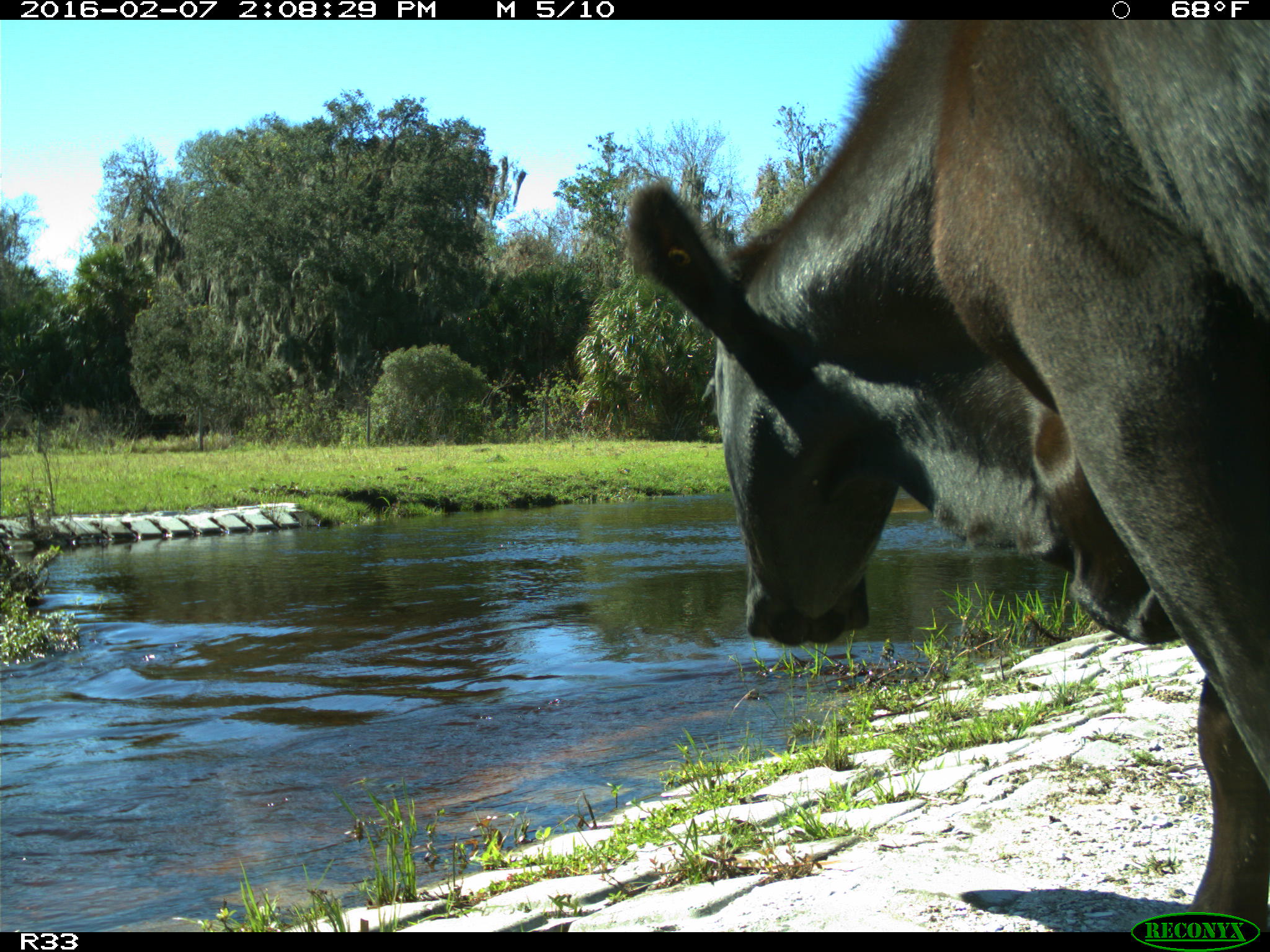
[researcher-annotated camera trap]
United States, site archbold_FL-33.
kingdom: Animalia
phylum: Chordata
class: Mammalia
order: Artiodactyla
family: Bovidae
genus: Bos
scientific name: Bos taurus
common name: domestic cow